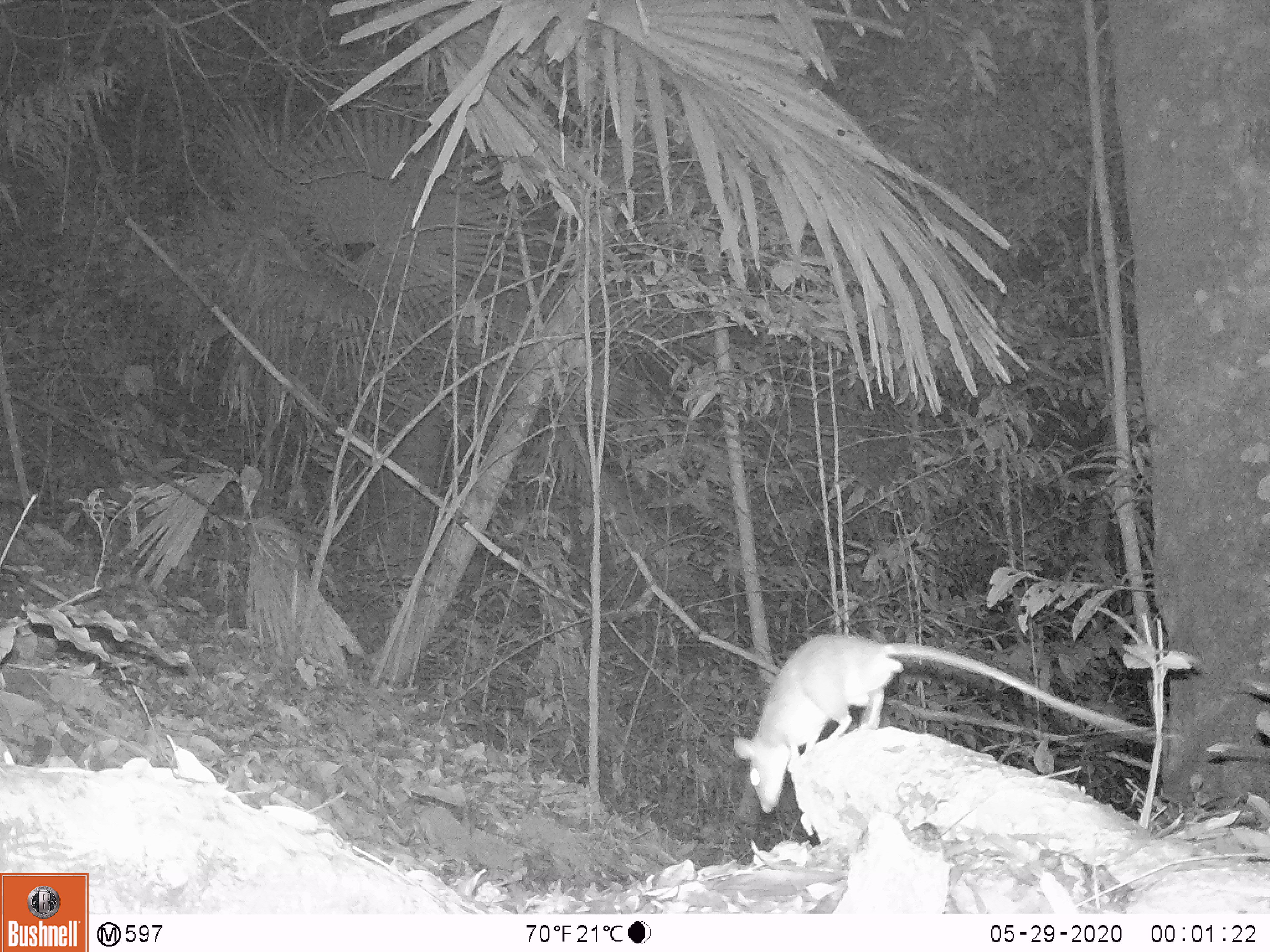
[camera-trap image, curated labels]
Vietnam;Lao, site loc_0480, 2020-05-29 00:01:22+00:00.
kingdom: Animalia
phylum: Chordata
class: Mammalia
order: Rodentia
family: Muridae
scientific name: Muridae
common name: old-world mice and rats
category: unidentified murid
Unidentified murid (old-world mice and rats) (Muridae). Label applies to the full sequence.